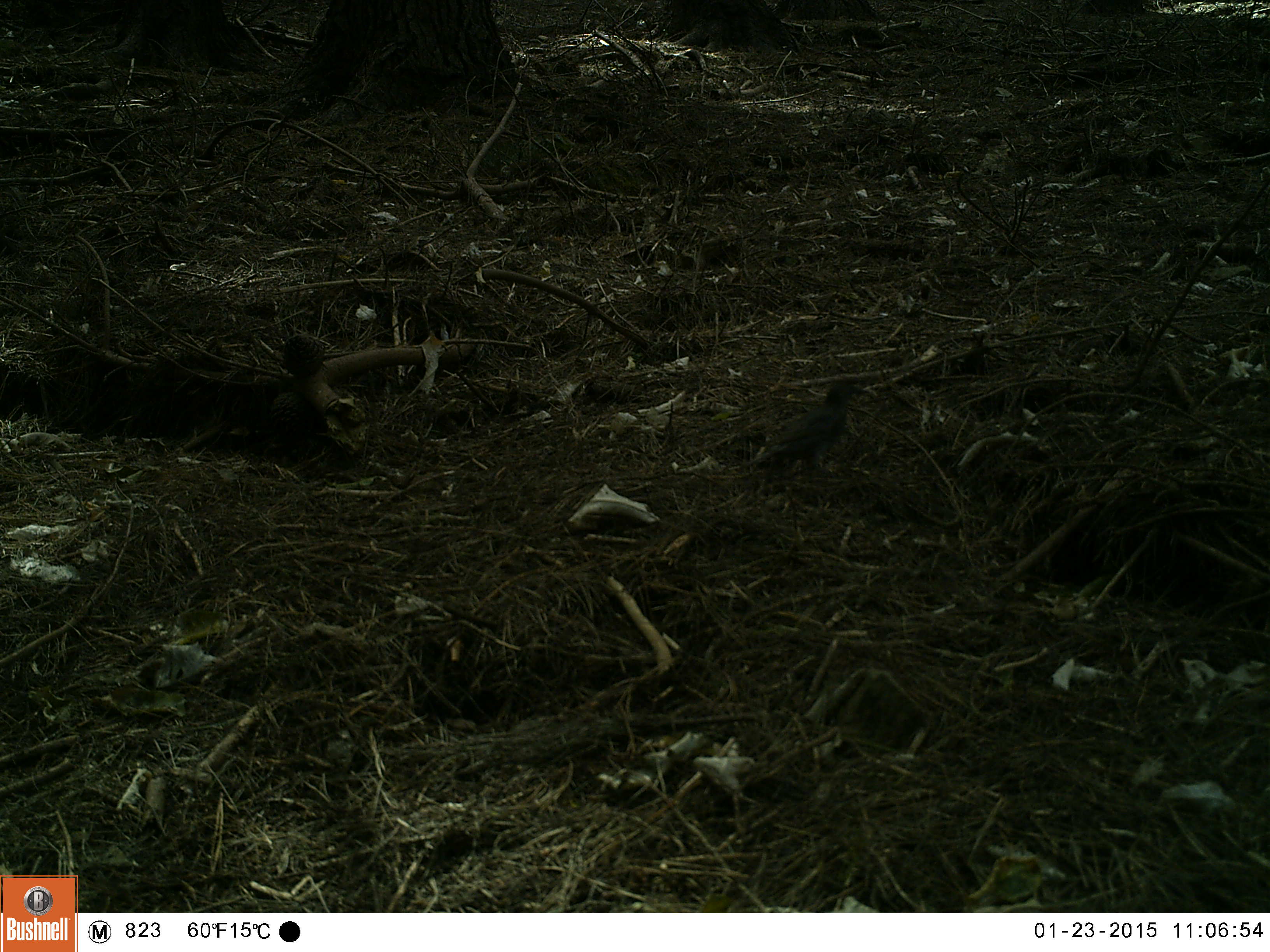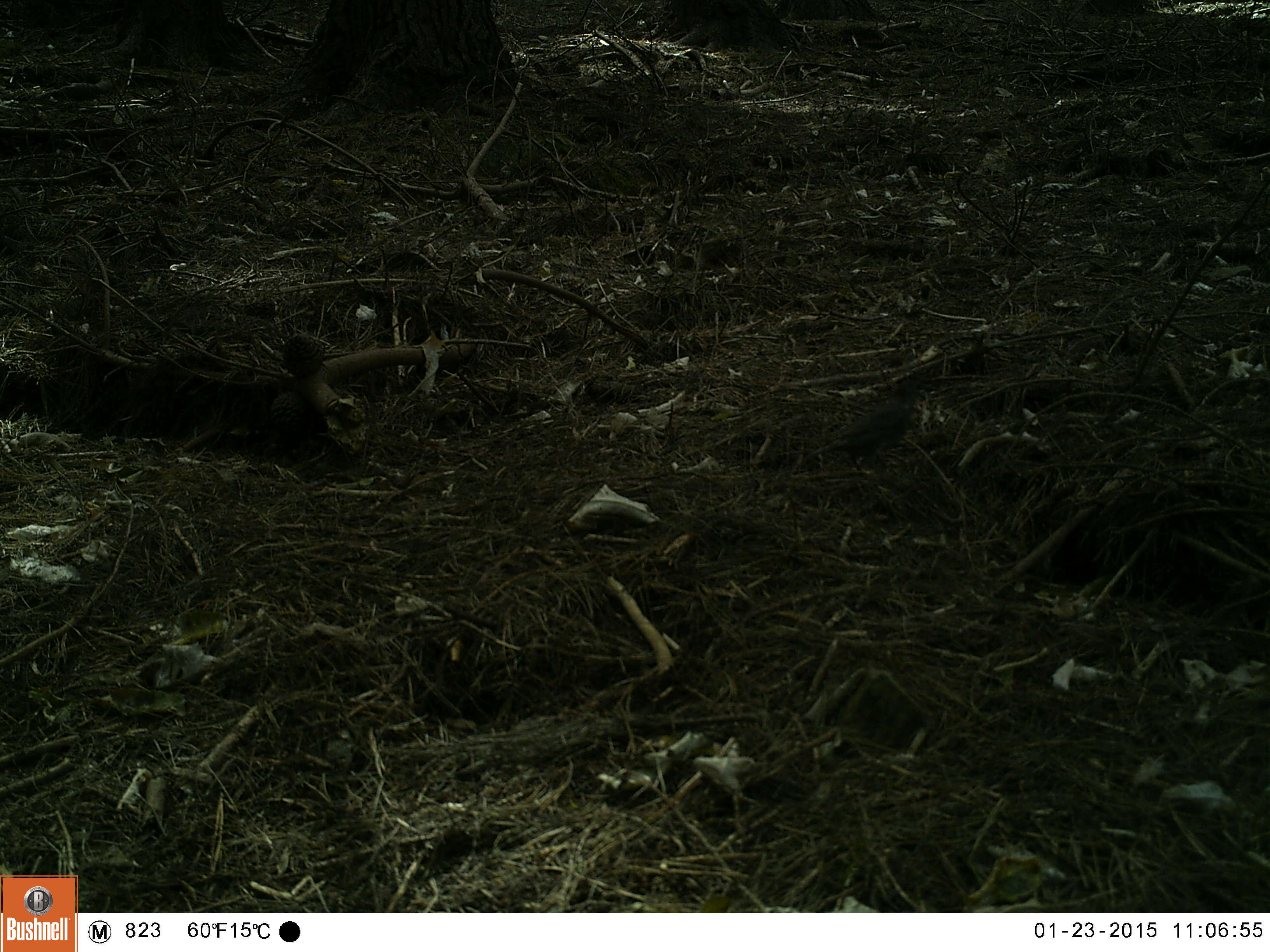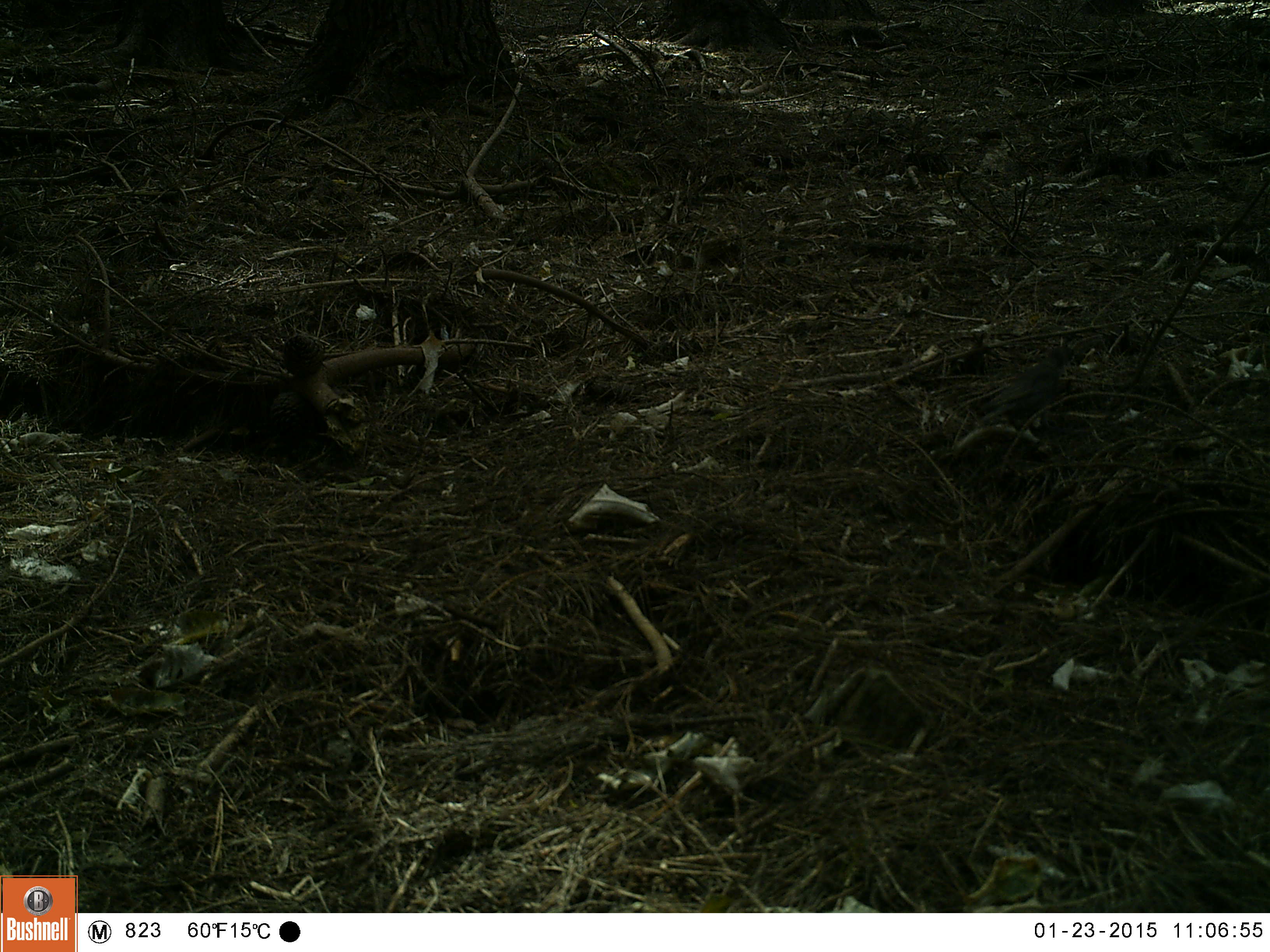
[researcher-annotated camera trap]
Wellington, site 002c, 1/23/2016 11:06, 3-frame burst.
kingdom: Animalia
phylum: Chordata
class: Aves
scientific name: Aves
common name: bird